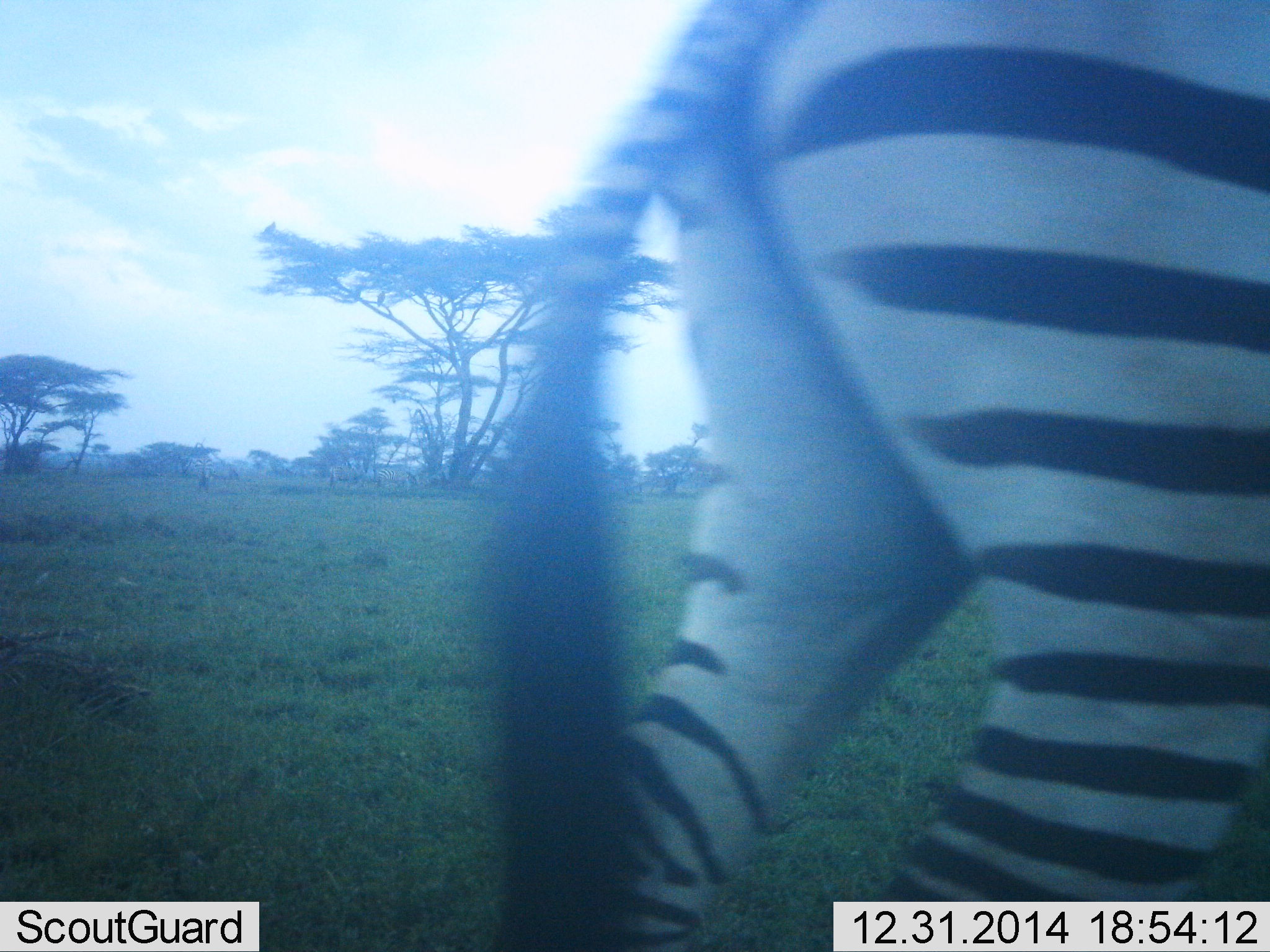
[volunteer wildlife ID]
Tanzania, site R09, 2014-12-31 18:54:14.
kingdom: Animalia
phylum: Chordata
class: Mammalia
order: Perissodactyla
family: Equidae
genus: Equus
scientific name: Equus quagga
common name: plains zebra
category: zebra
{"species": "zebra (plains zebra) (Equus quagga)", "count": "1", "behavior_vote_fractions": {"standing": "30%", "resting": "0%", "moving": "70%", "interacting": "0%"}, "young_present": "0%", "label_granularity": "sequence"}